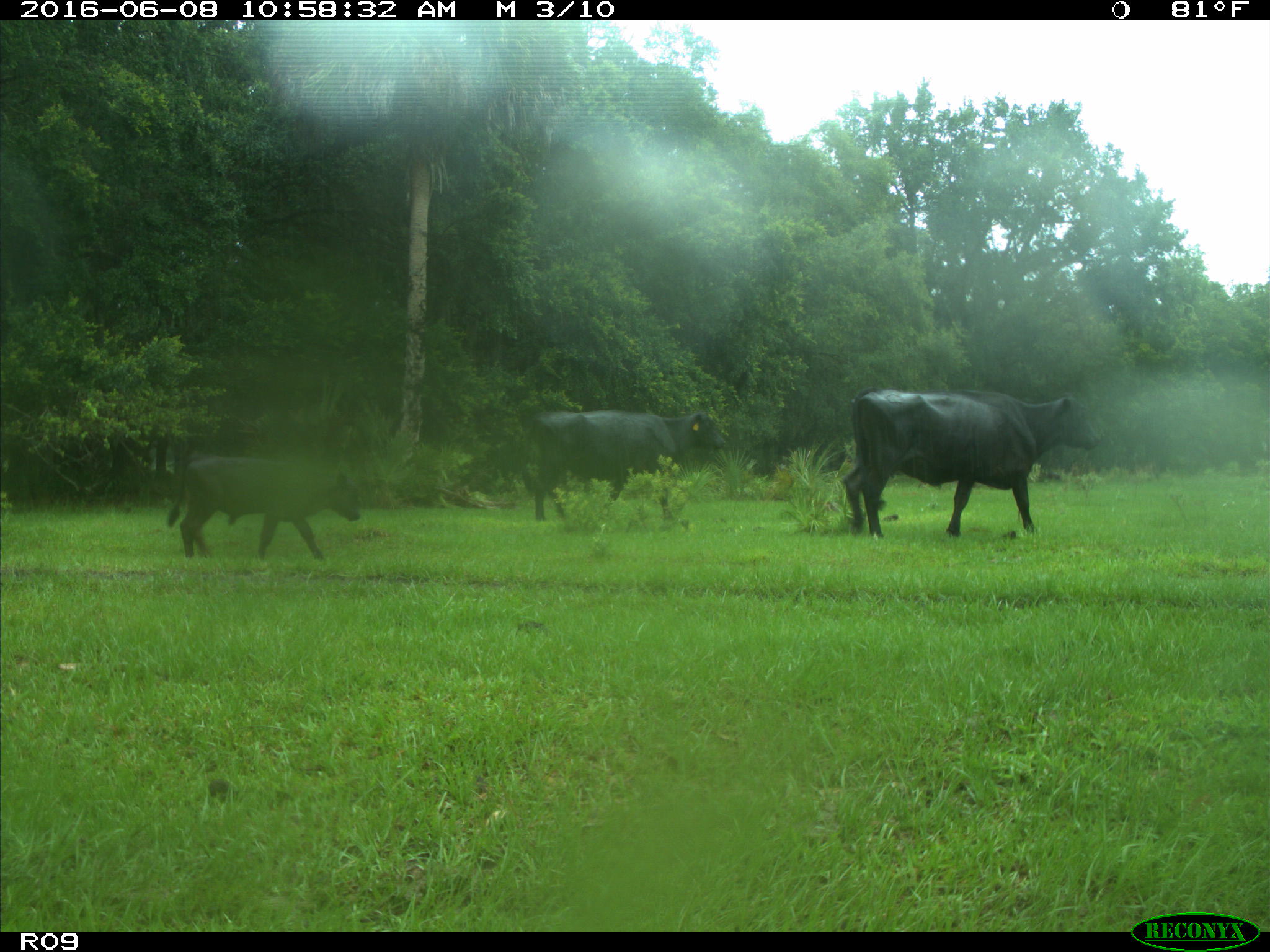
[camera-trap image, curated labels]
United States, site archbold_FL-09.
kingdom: Animalia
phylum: Chordata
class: Mammalia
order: Artiodactyla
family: Bovidae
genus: Bos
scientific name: Bos taurus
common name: domestic cow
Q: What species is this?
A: Bos taurus (domestic cow).